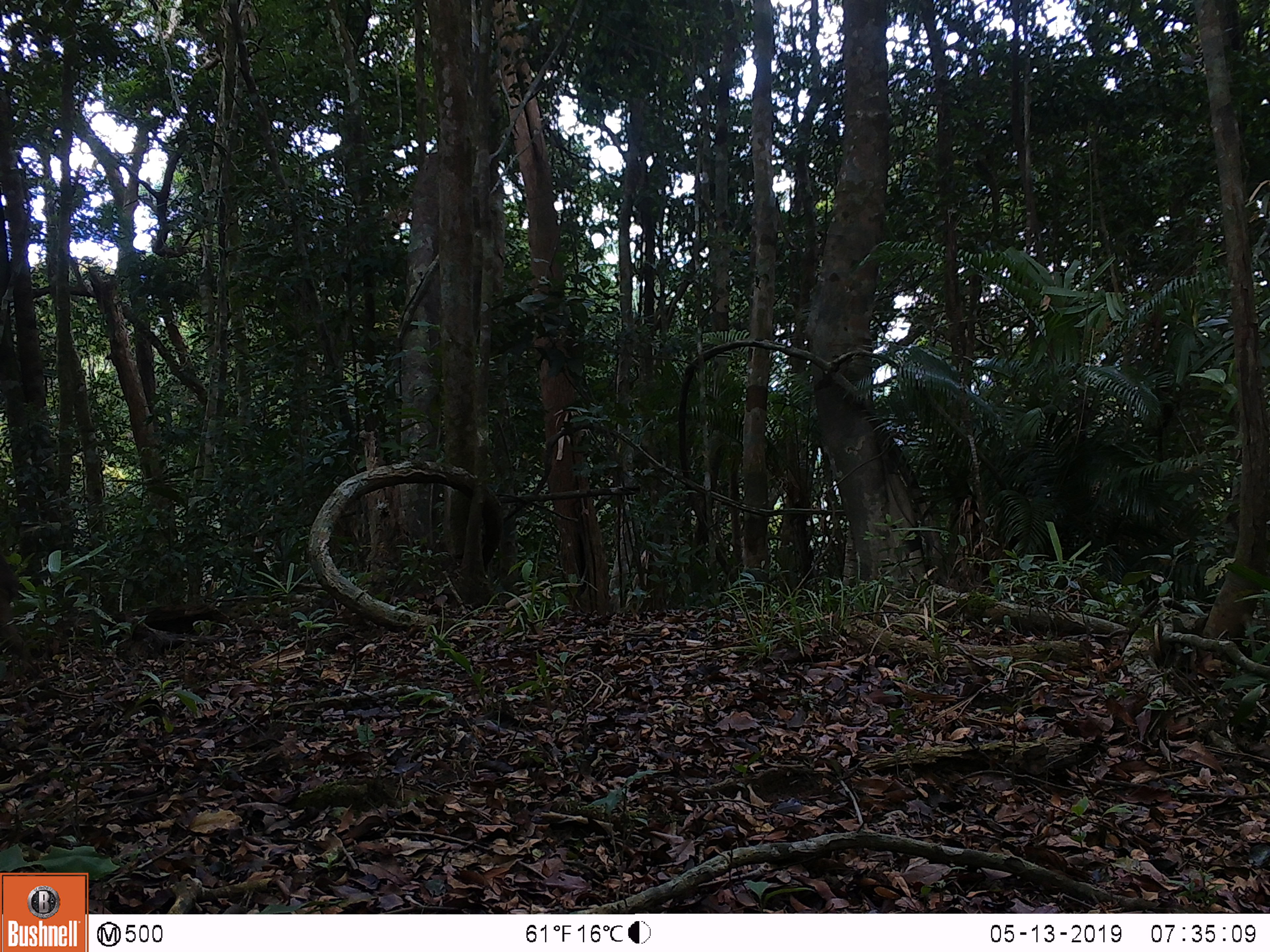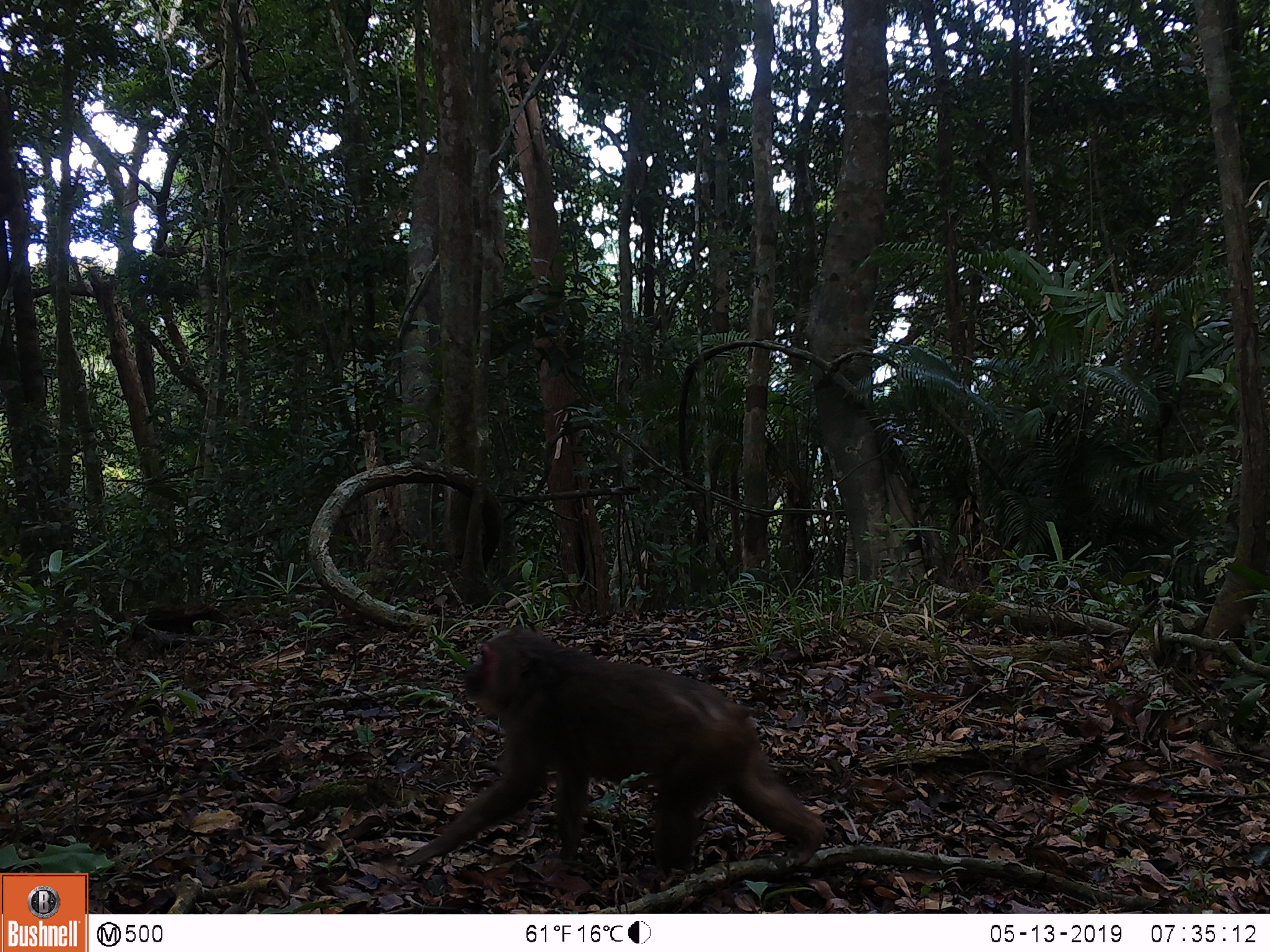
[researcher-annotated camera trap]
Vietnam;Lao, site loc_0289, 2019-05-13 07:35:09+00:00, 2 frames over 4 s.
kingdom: Animalia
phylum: Chordata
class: Mammalia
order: Primates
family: Cercopithecidae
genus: Macaca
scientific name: Macaca arctoides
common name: stump-tailed macaque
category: stump tailed macaque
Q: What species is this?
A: Stump tailed macaque (stump-tailed macaque) (Macaca arctoides).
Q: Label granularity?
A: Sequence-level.